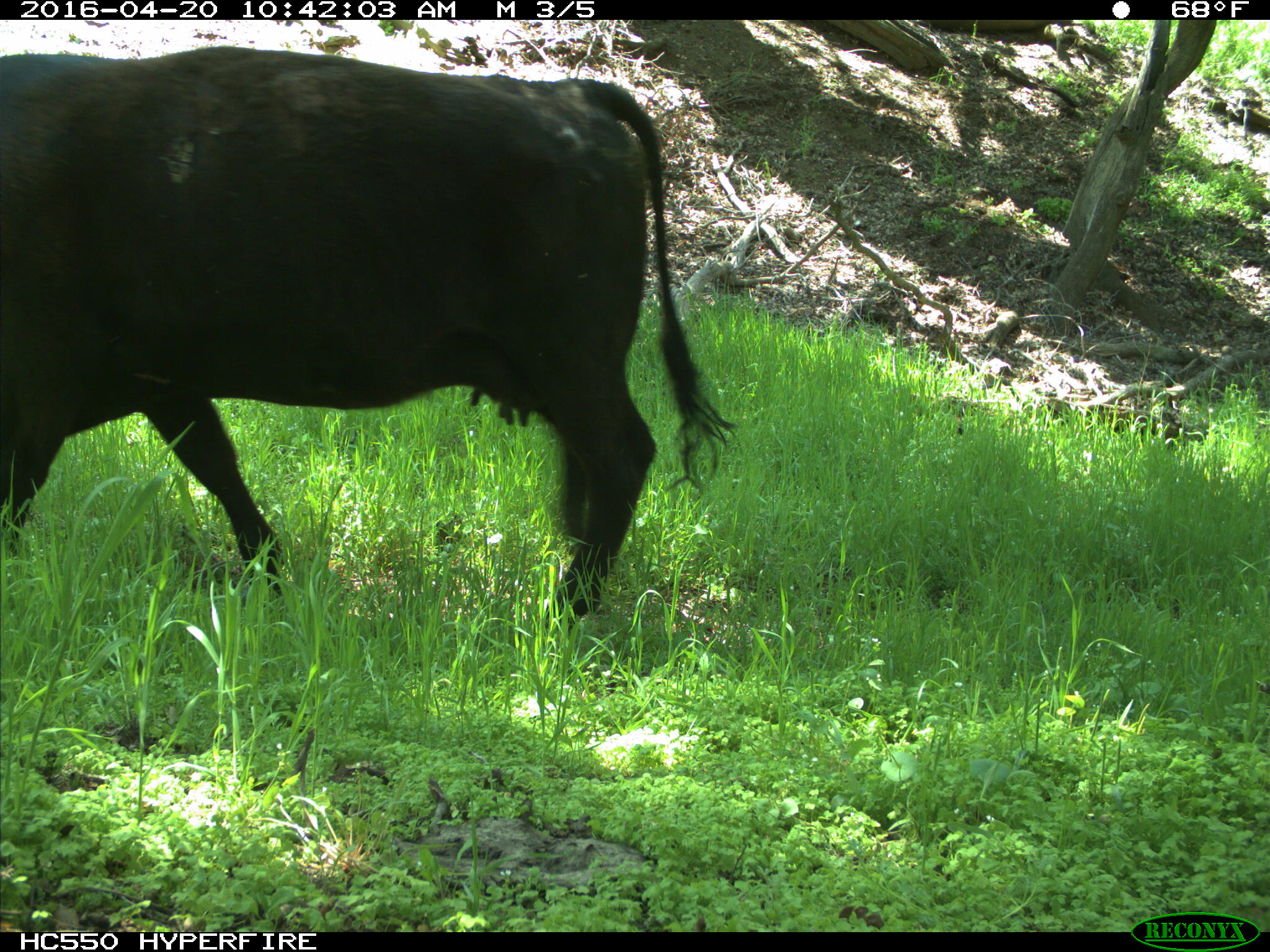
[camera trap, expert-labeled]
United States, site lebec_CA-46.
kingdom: Animalia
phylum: Chordata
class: Mammalia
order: Artiodactyla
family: Bovidae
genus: Bos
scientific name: Bos taurus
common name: domestic cow